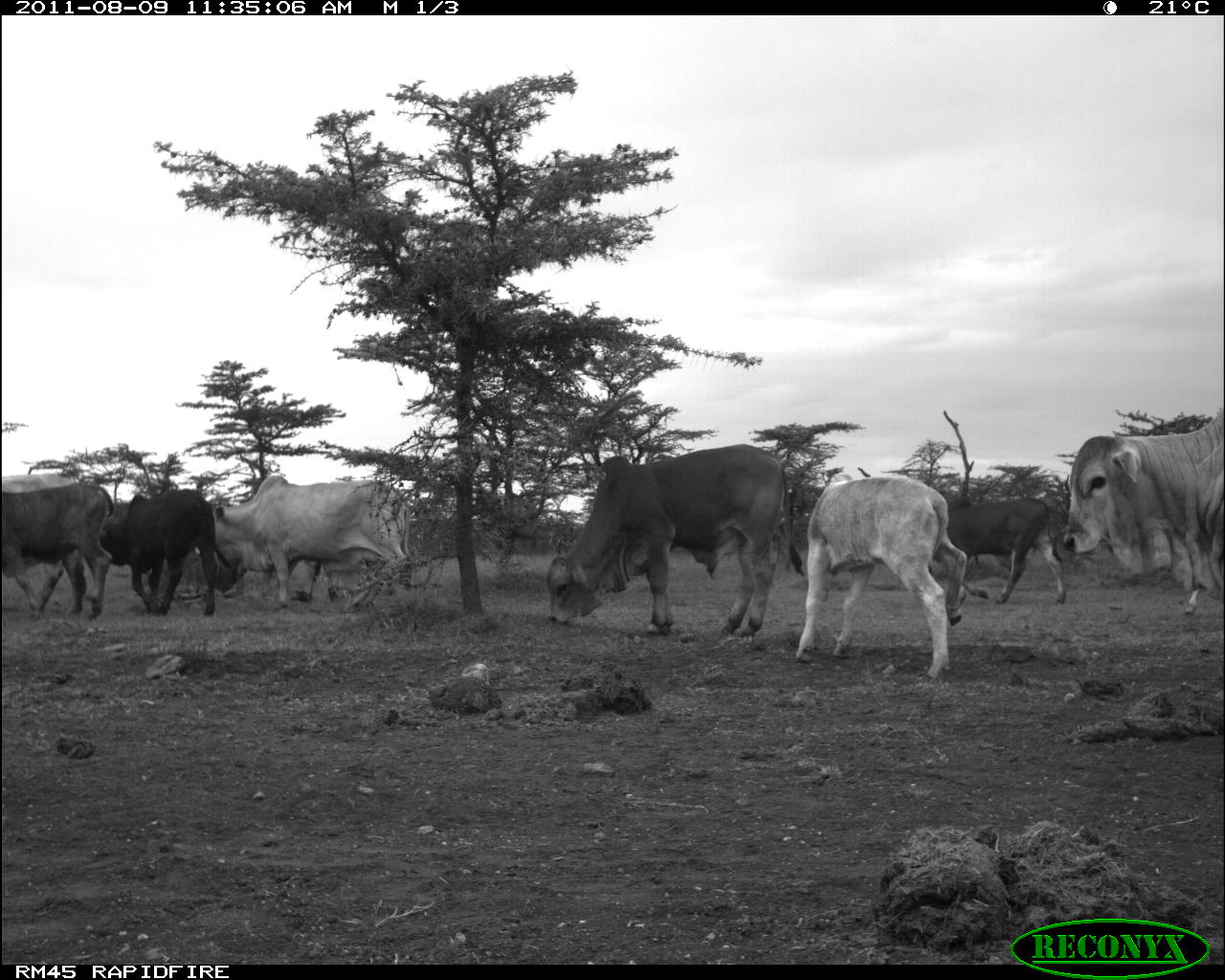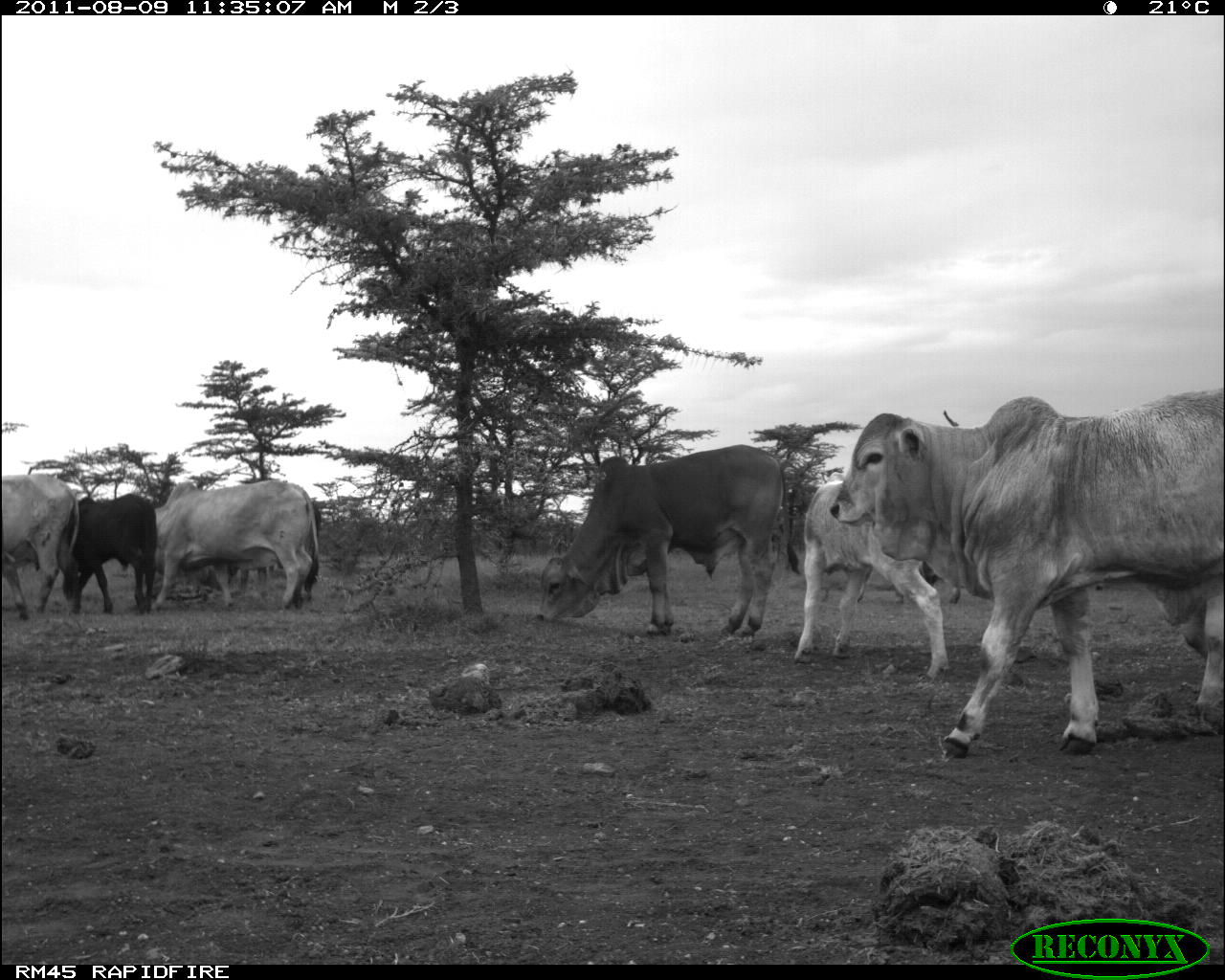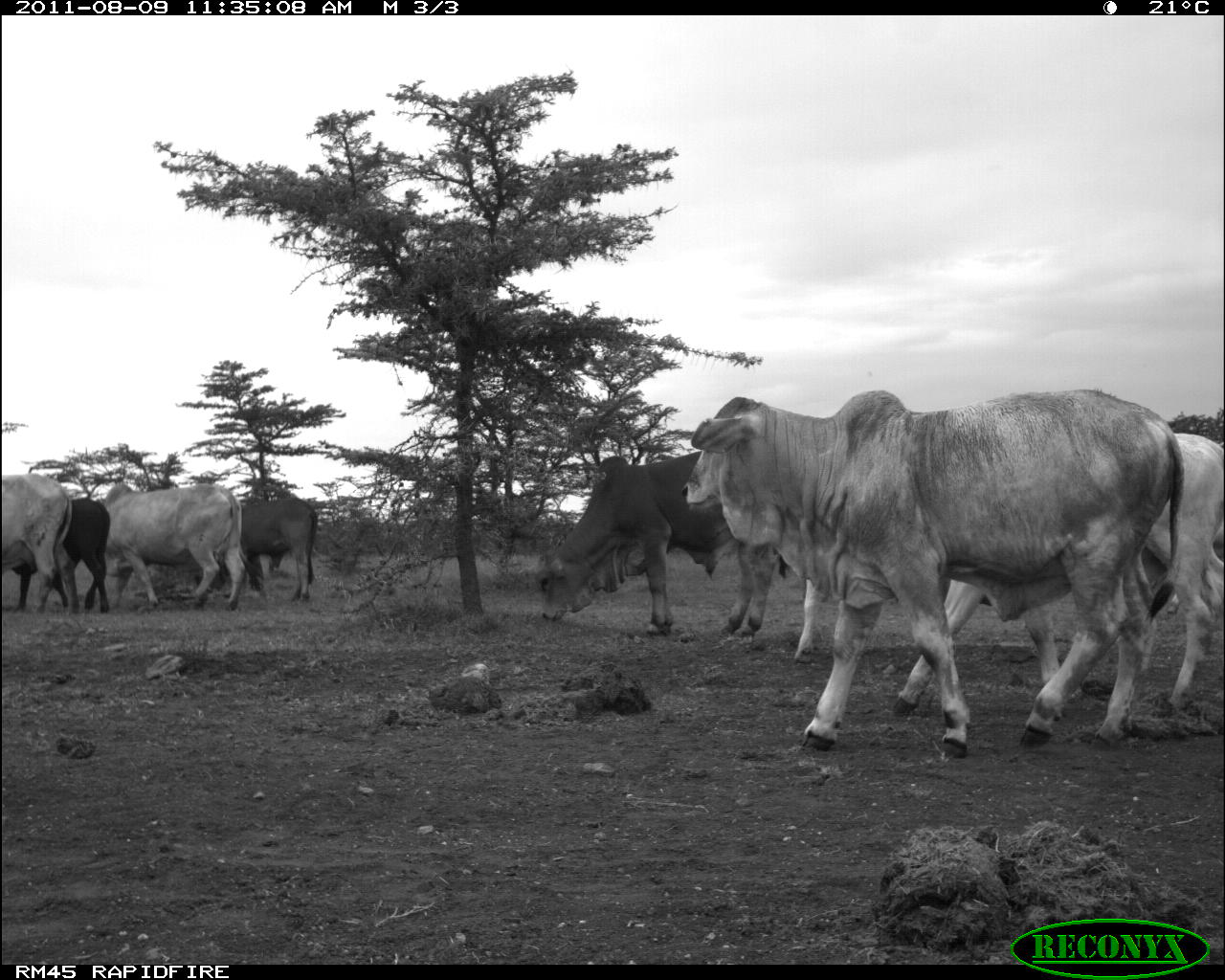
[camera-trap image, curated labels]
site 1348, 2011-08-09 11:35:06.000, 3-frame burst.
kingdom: Animalia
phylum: Chordata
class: Mammalia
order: Artiodactyla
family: Bovidae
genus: Bos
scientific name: Bos taurus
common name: domestic cattle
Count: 9.